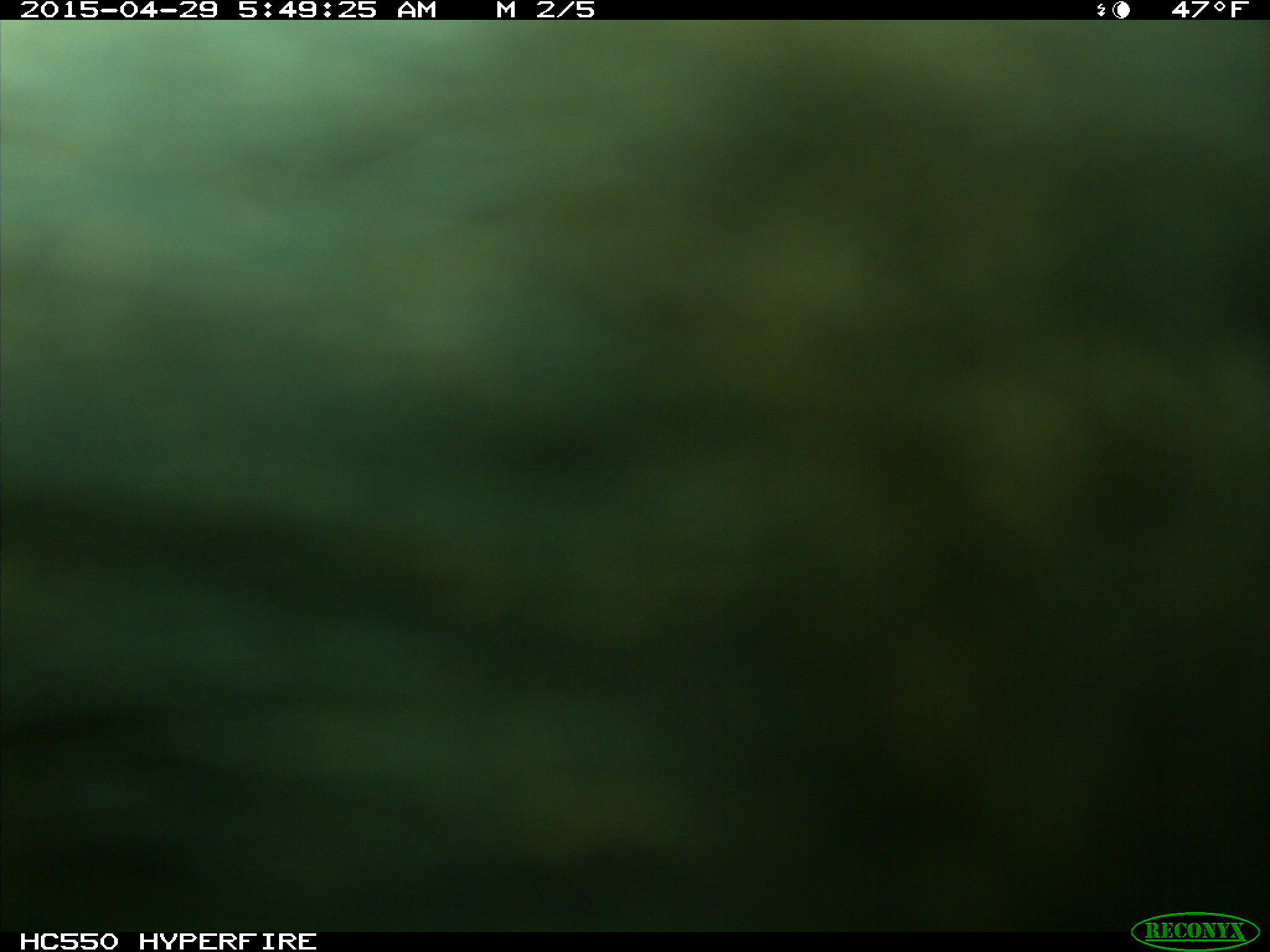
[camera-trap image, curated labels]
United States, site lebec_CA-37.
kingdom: Animalia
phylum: Chordata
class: Mammalia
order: Artiodactyla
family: Bovidae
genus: Bos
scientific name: Bos taurus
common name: domestic cow